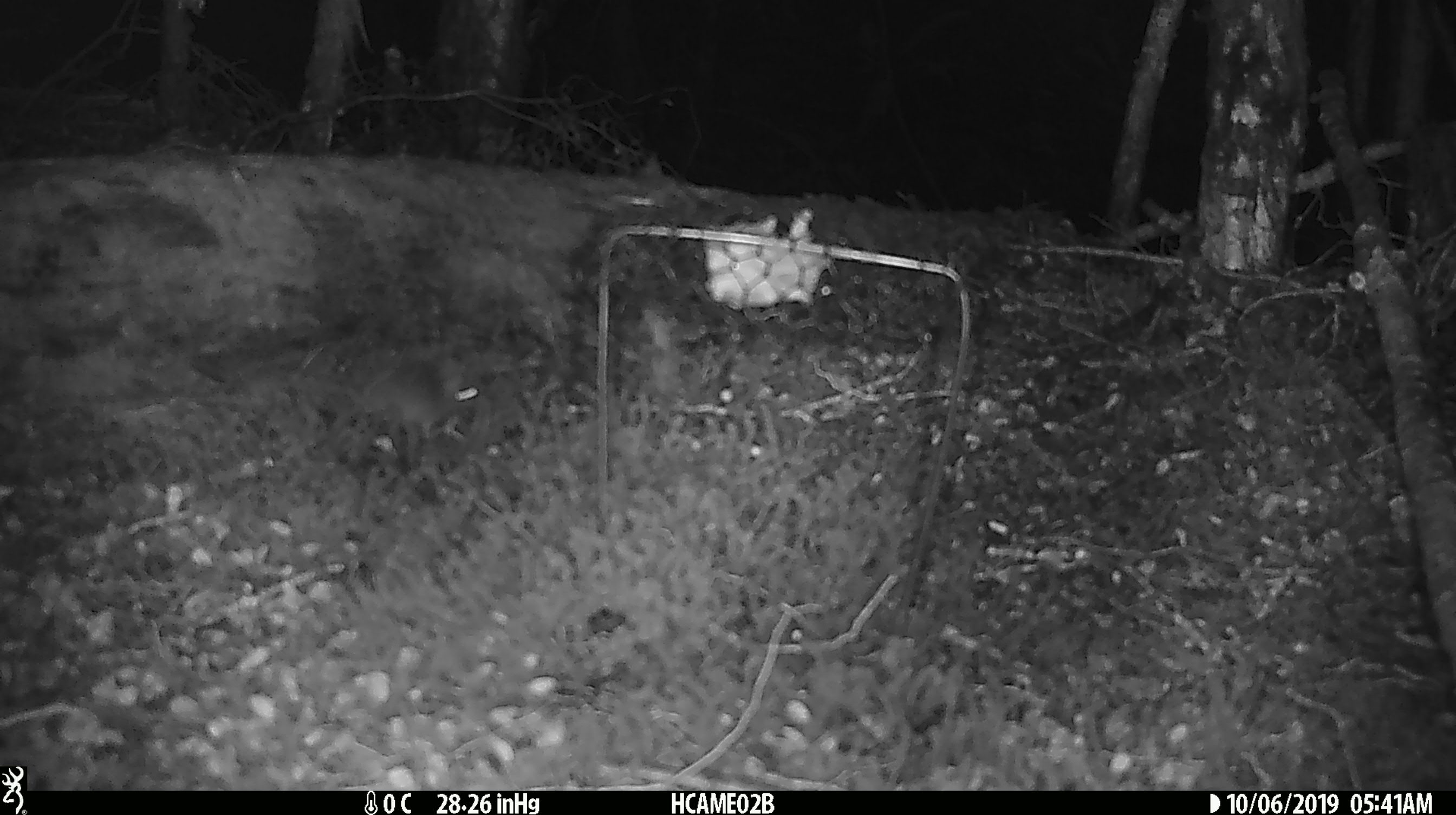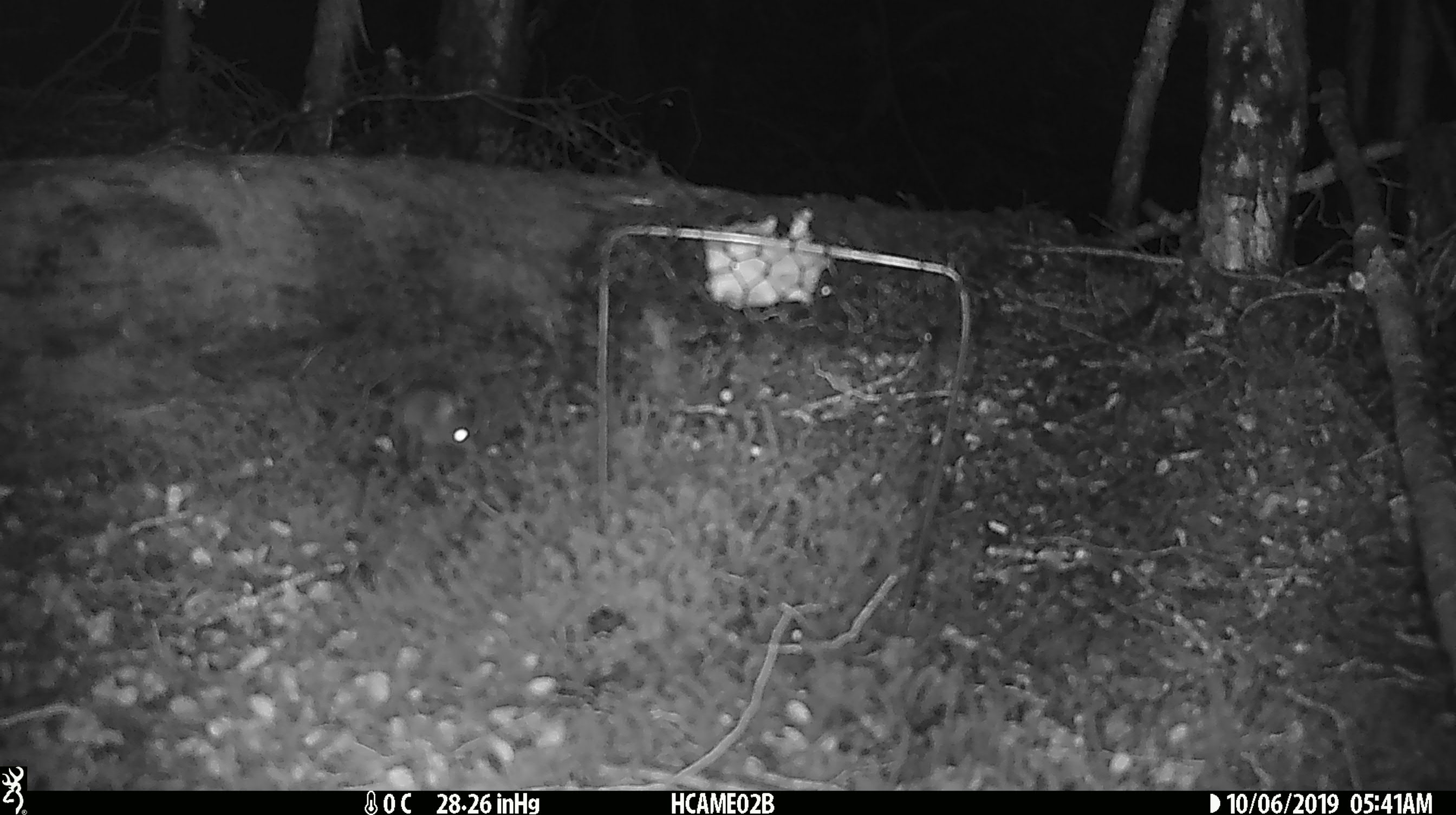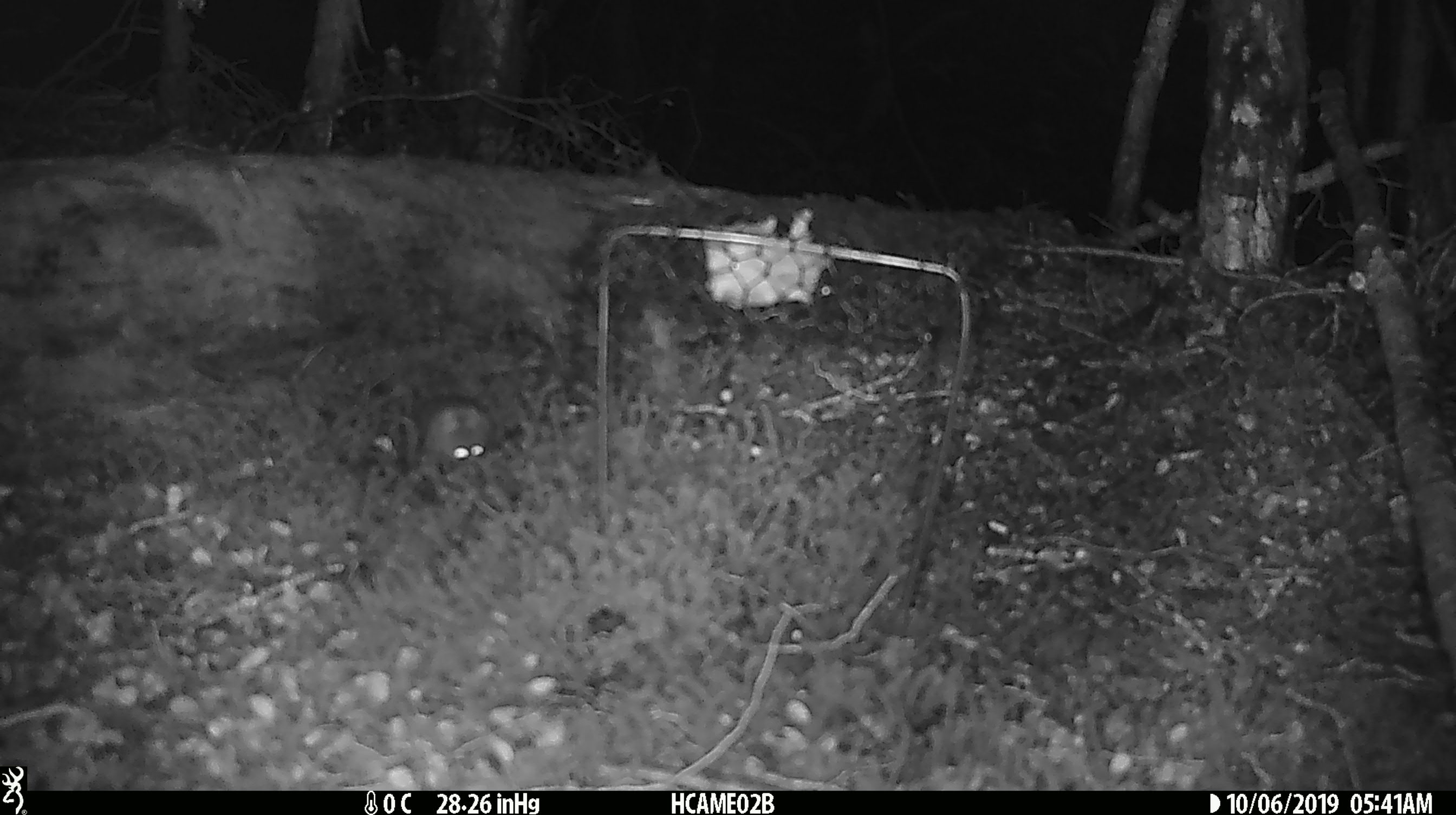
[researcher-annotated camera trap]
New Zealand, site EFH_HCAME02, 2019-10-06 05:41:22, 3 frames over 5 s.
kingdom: Animalia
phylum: Chordata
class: Mammalia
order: Rodentia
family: Muridae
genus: Mus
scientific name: Mus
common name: mouse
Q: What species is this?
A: Mouse (Mus).